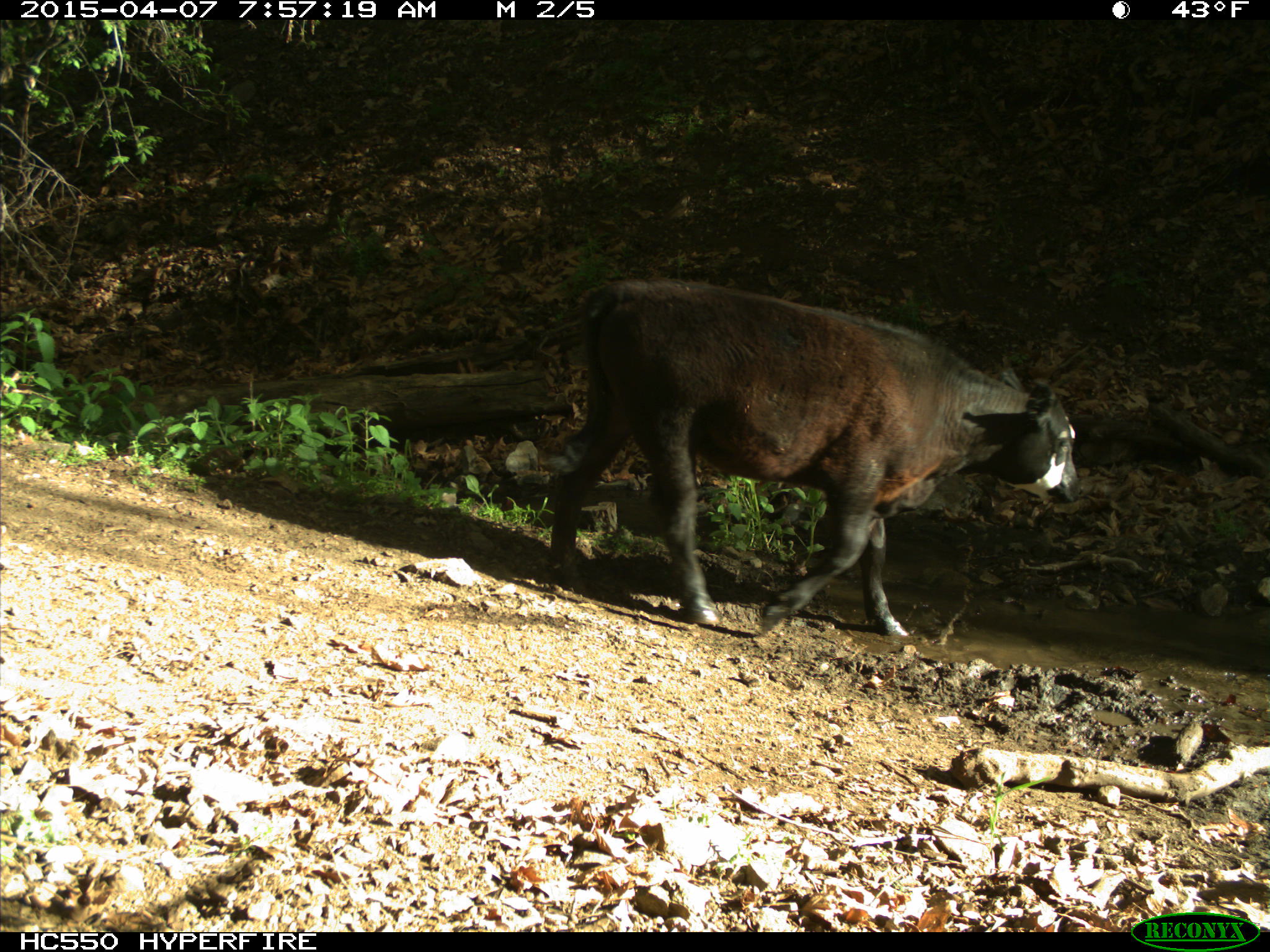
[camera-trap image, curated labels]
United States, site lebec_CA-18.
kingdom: Animalia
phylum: Chordata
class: Mammalia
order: Artiodactyla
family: Bovidae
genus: Bos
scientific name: Bos taurus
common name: domestic cow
Bos taurus (domestic cow).